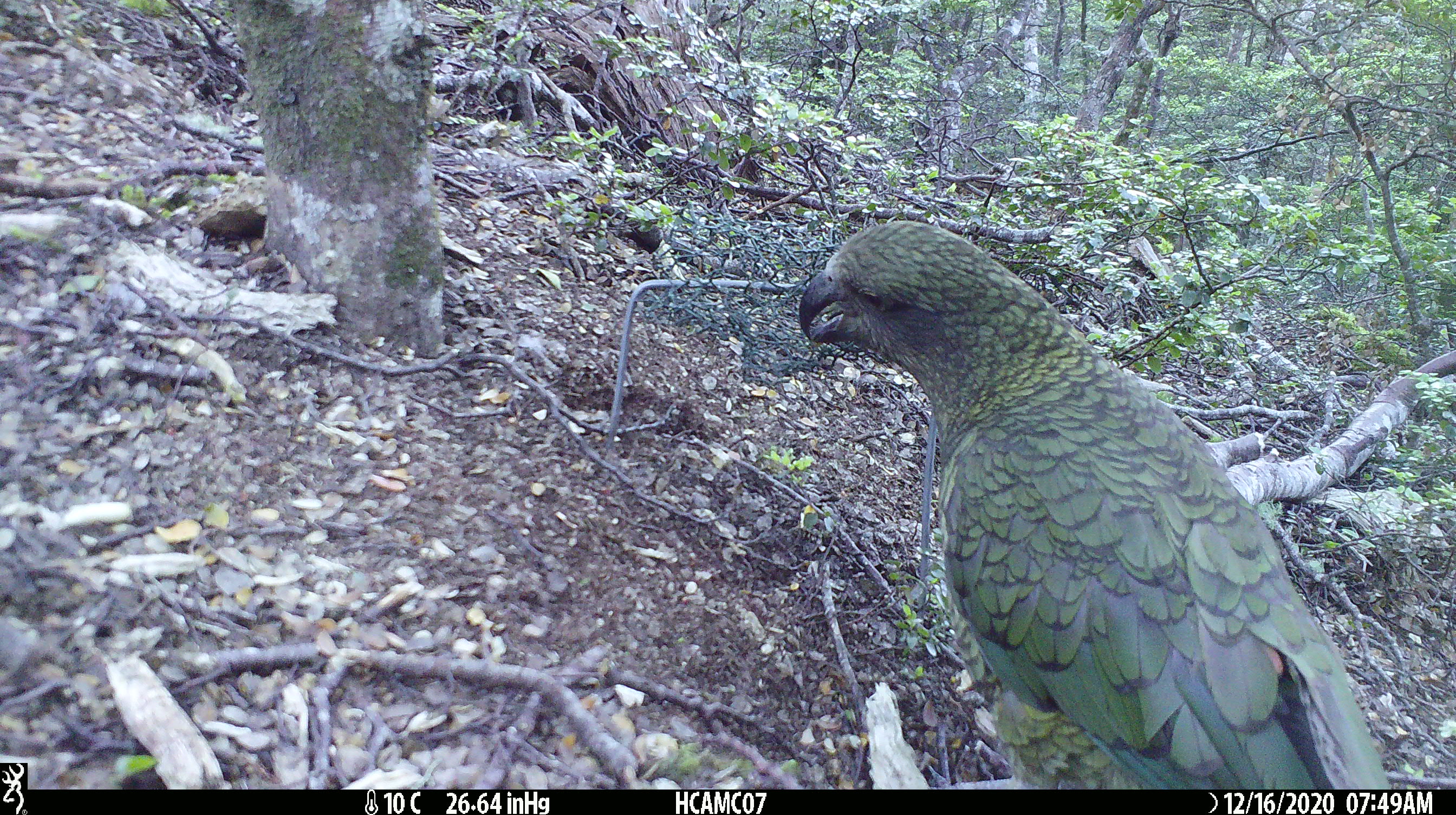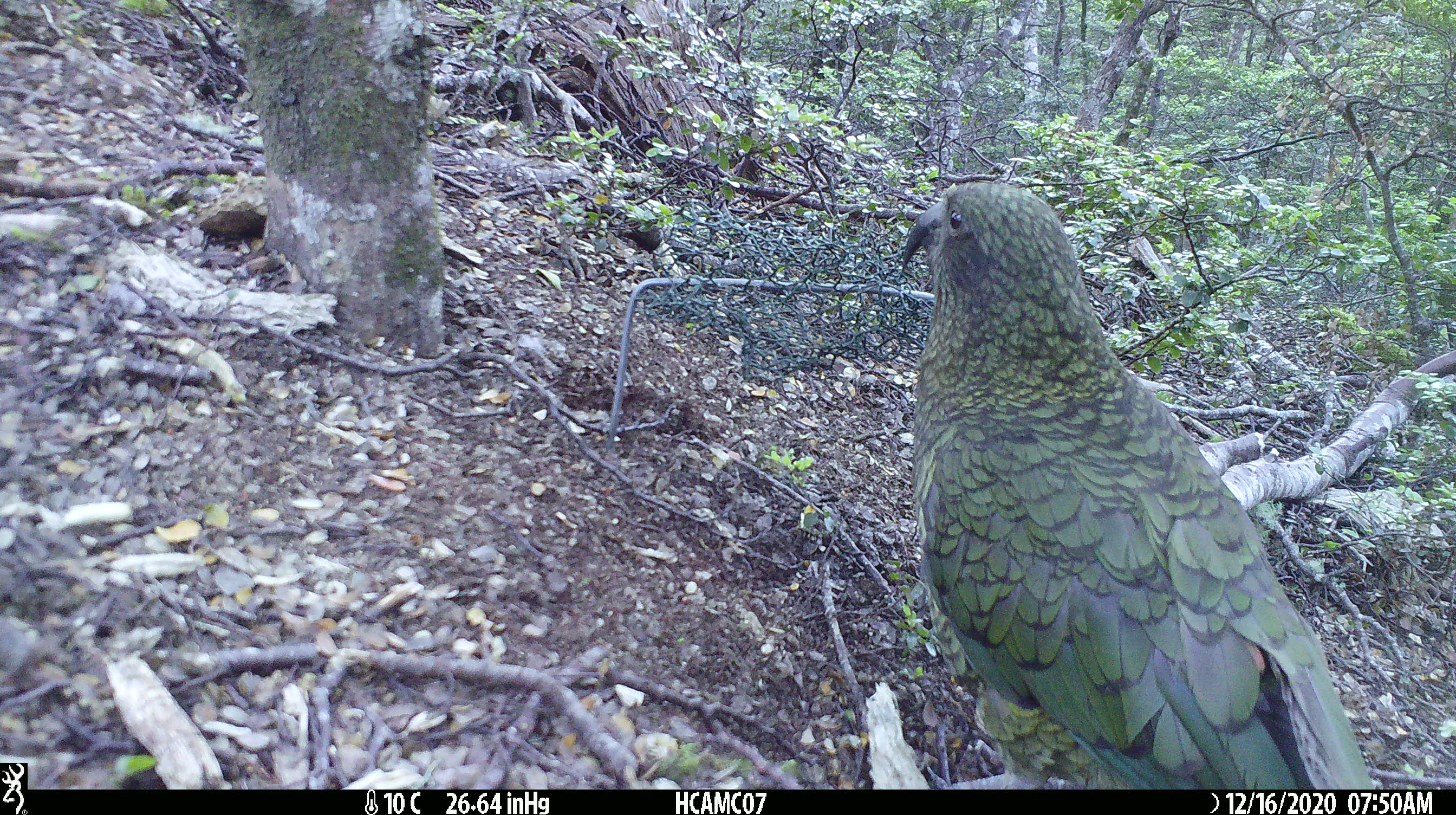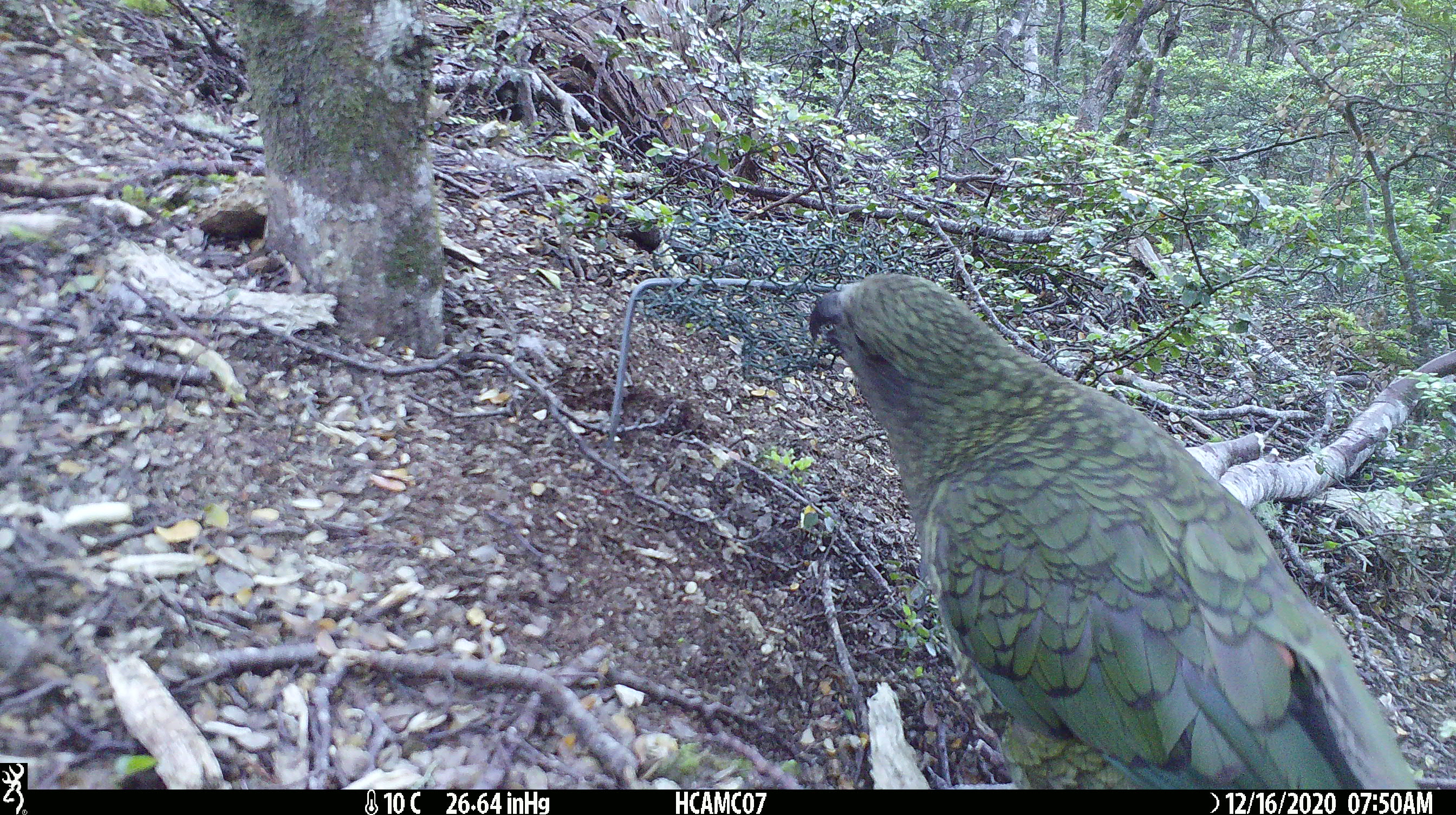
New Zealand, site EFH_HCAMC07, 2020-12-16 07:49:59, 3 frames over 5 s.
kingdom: Animalia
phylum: Chordata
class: Aves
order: Psittaciformes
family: Strigopidae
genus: Nestor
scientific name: Nestor notabilis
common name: kea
Kea (Nestor notabilis).